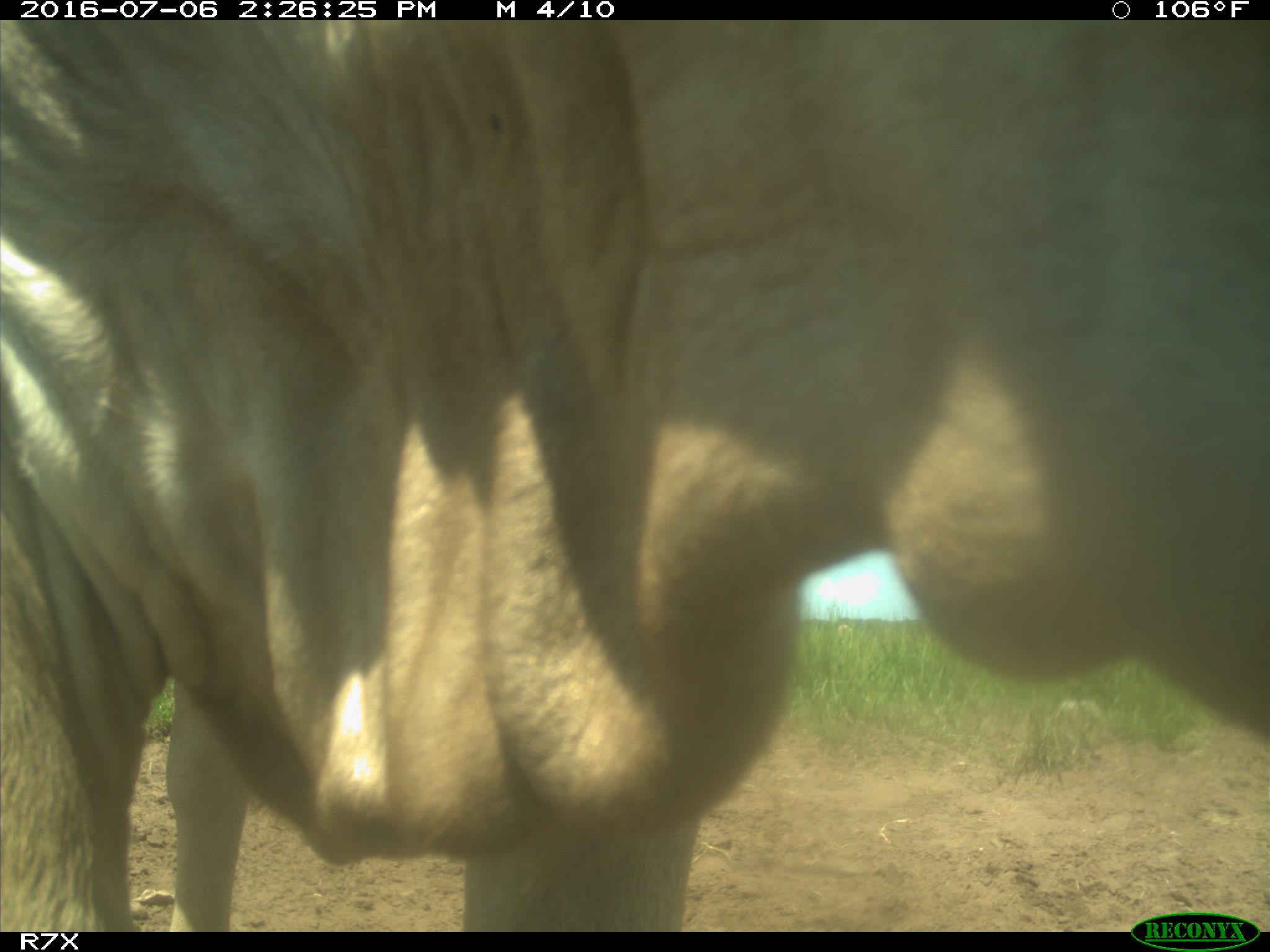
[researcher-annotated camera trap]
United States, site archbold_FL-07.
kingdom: Animalia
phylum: Chordata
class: Mammalia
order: Artiodactyla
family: Bovidae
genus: Bos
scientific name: Bos taurus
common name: domestic cow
Bos taurus (domestic cow).